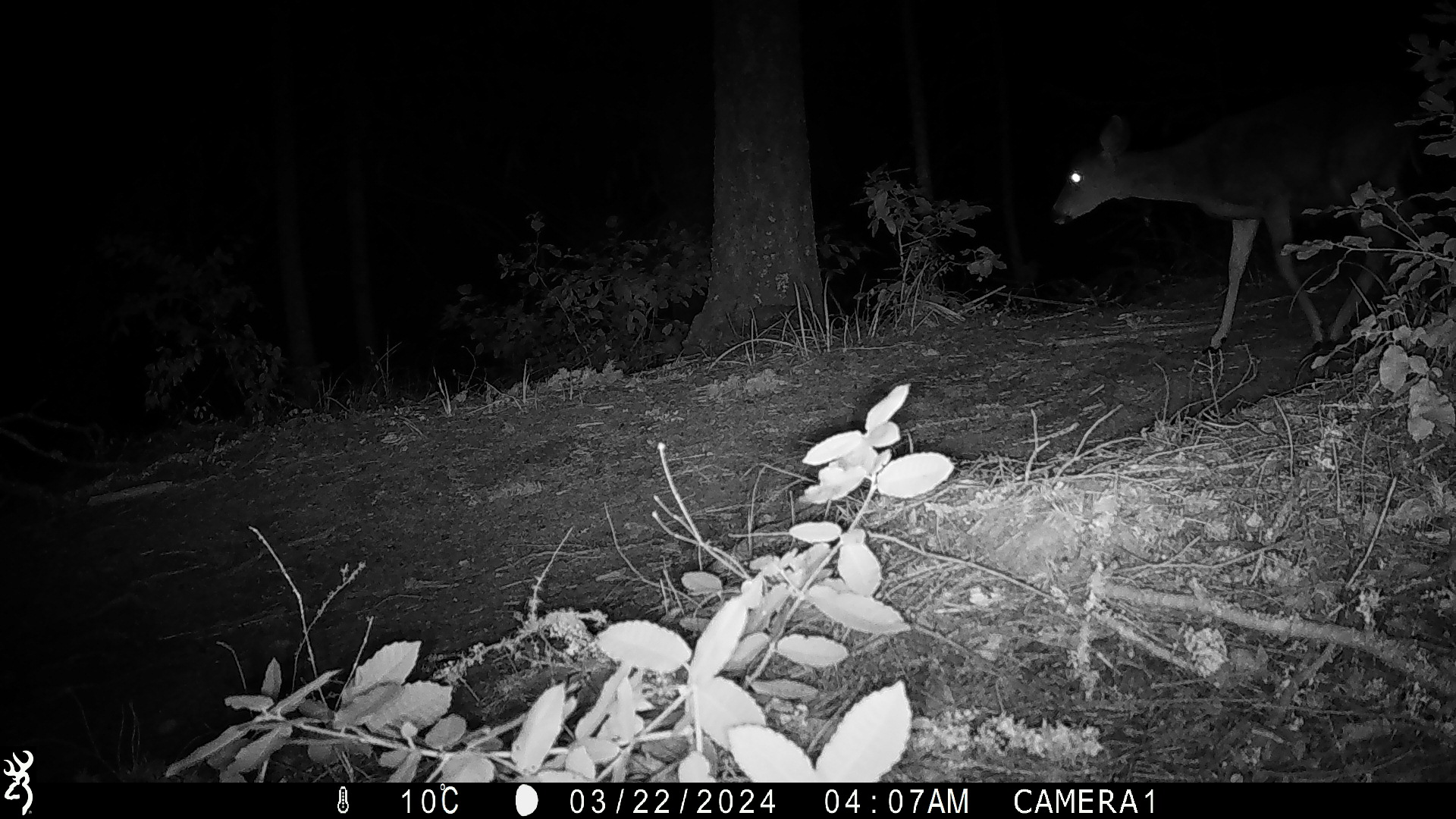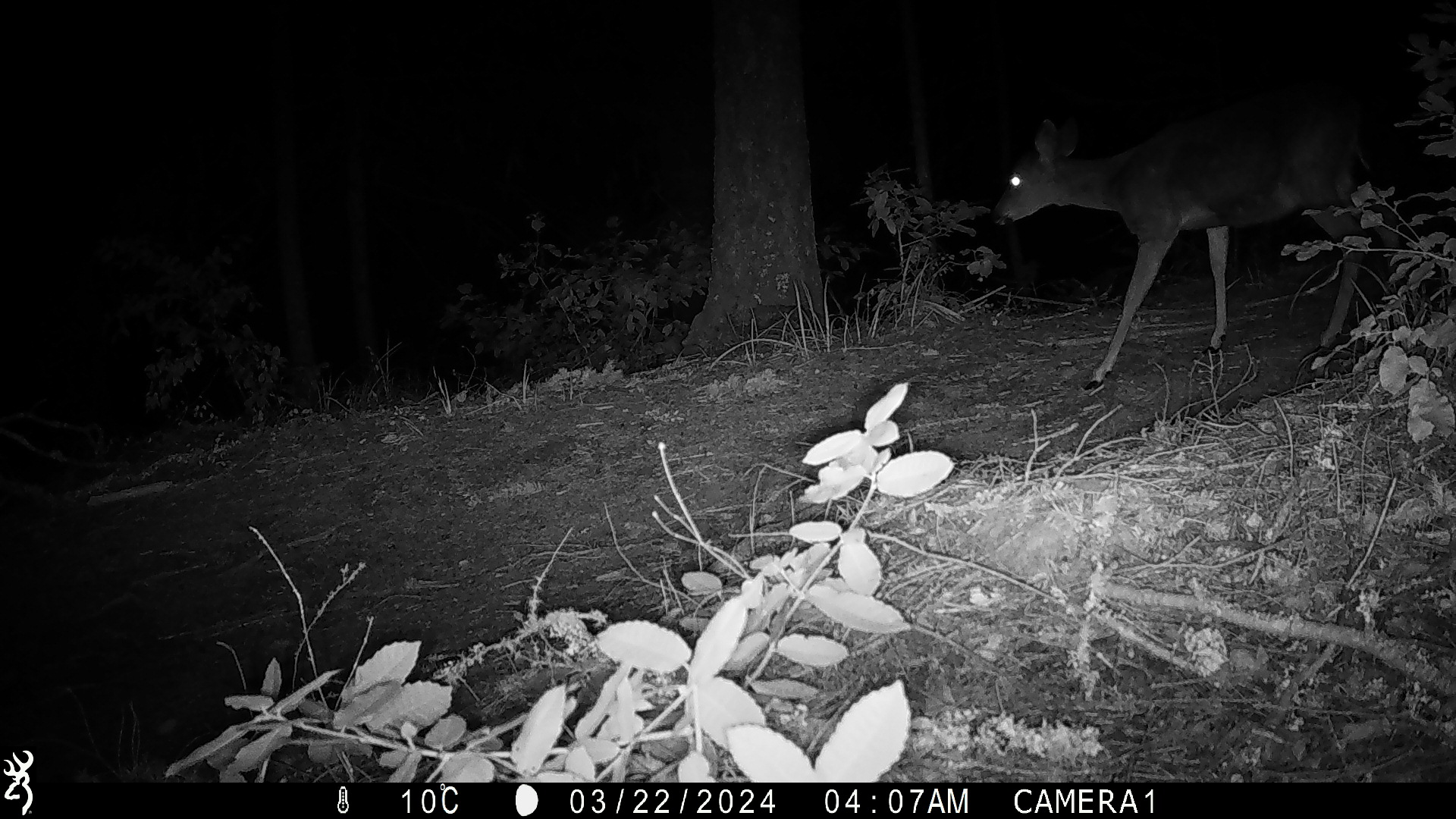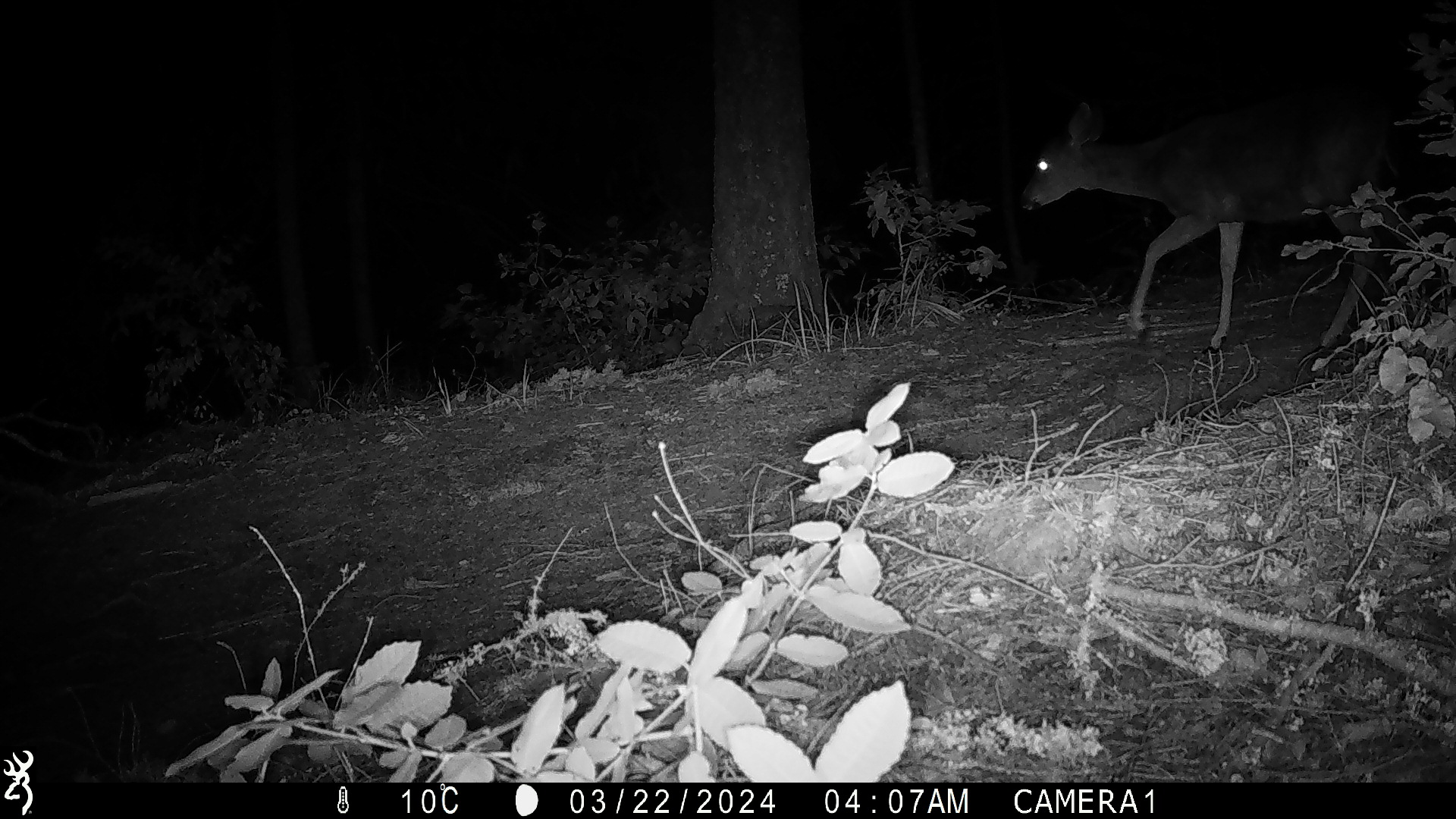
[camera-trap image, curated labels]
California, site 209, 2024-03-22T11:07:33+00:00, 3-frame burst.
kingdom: Animalia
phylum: Chordata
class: Mammalia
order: Artiodactyla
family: Cervidae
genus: Odocoileus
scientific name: Odocoileus hemionus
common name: mule deer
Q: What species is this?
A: Mule deer (Odocoileus hemionus).